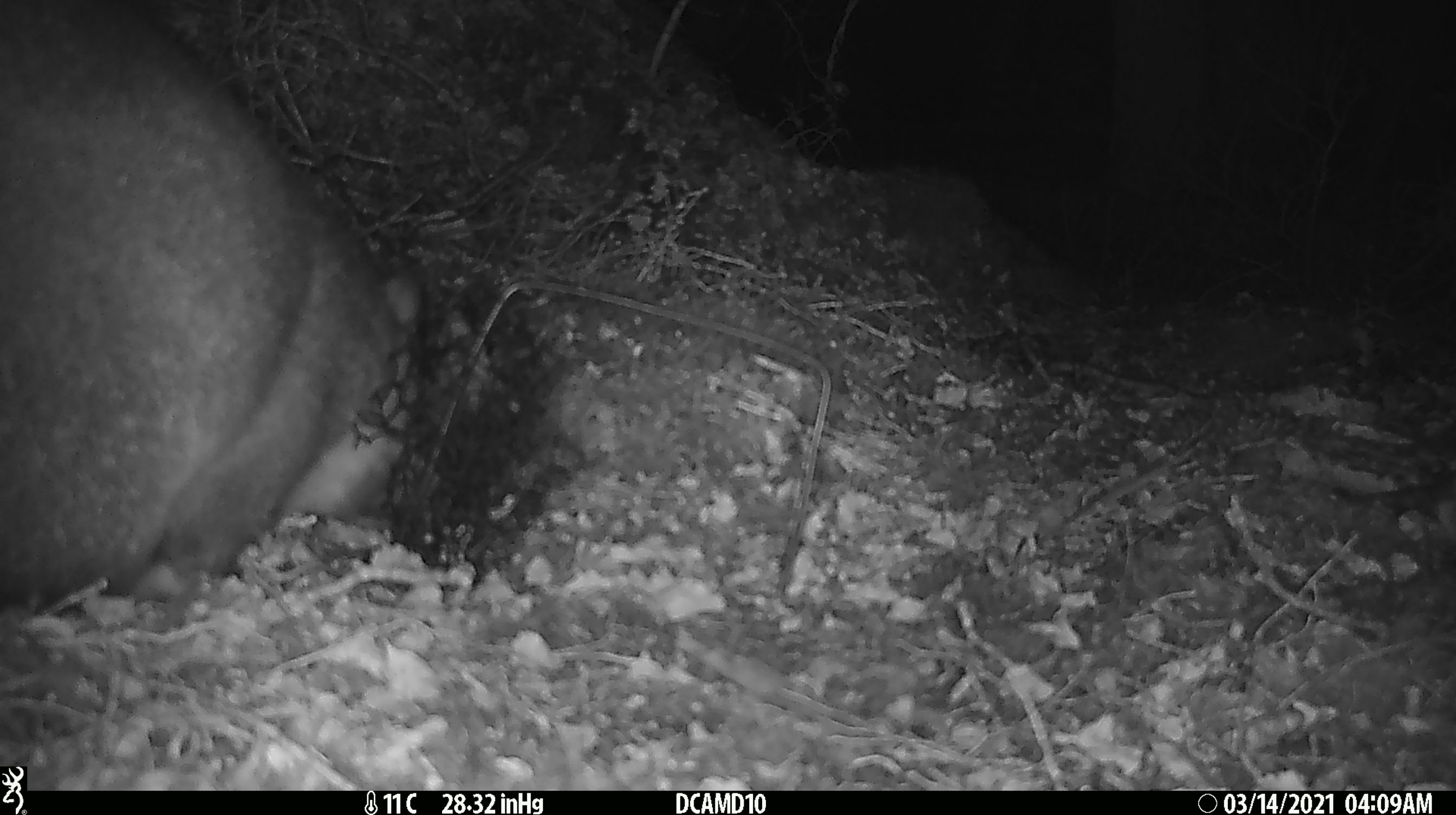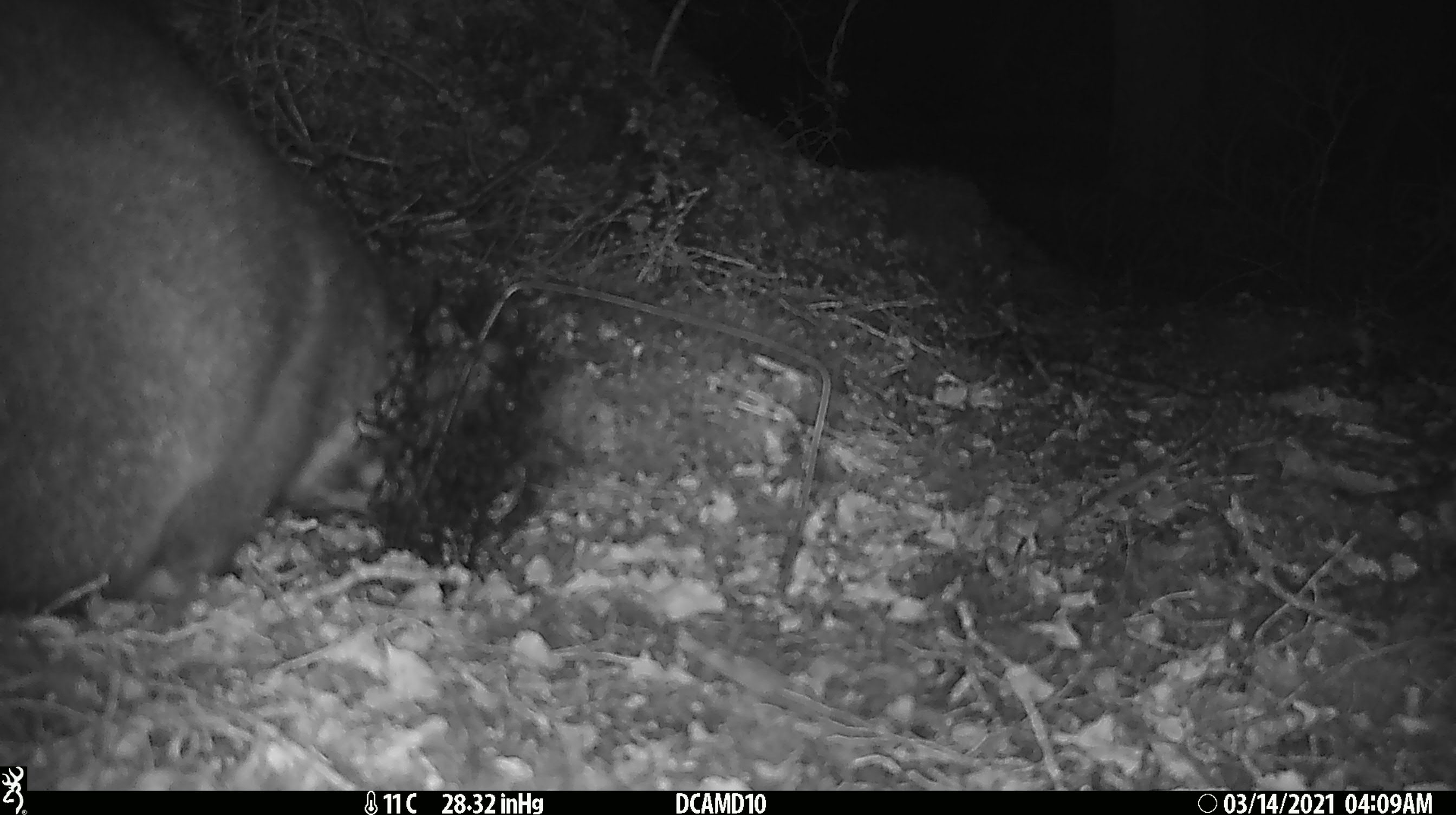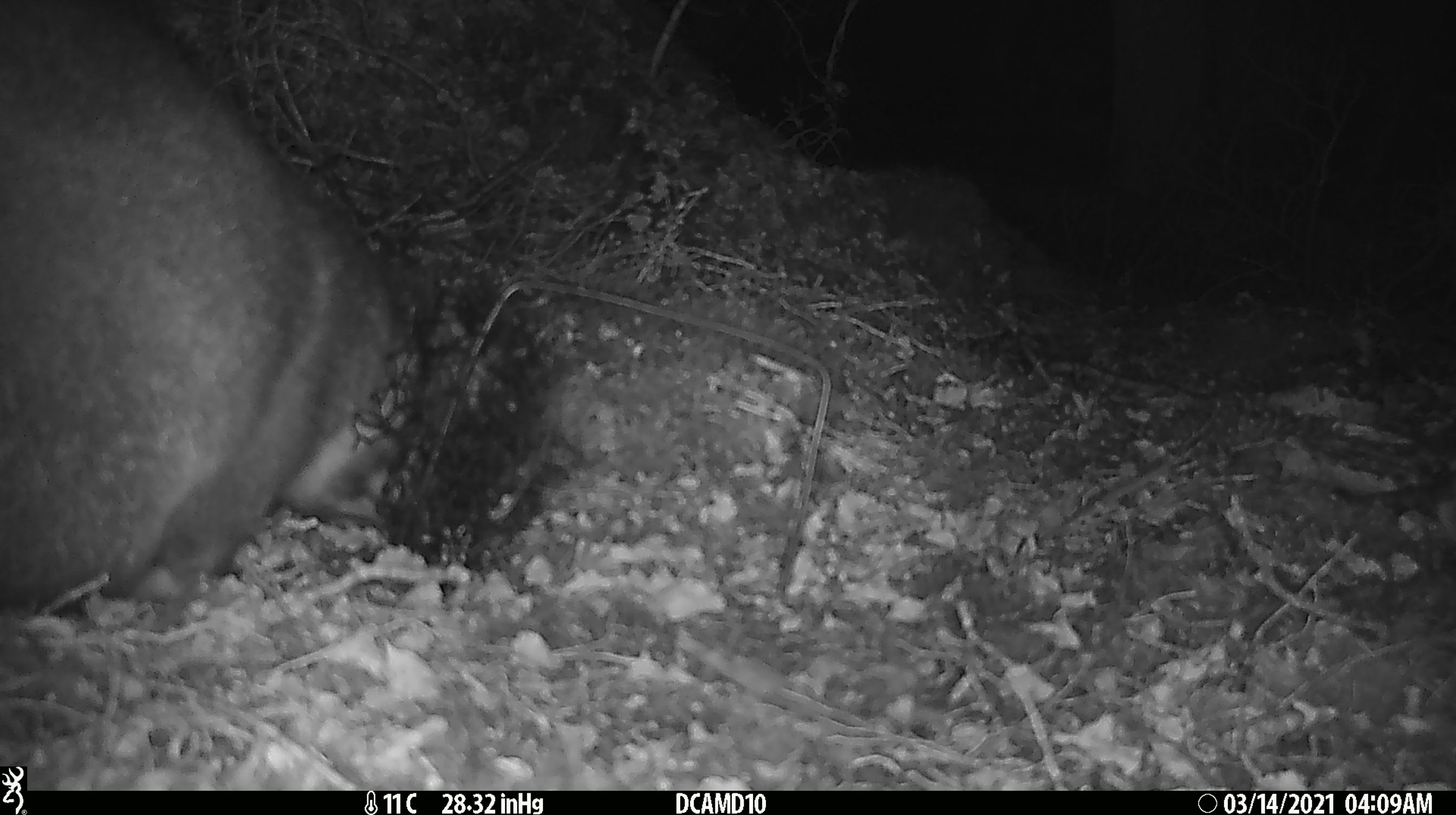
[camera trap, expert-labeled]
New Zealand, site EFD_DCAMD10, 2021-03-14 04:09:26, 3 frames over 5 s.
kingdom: Animalia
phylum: Chordata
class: Mammalia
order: Diprotodontia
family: Phalangeridae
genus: Trichosurus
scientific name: Trichosurus vulpecula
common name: common brushtail possum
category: possum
Possum (common brushtail possum) (Trichosurus vulpecula).